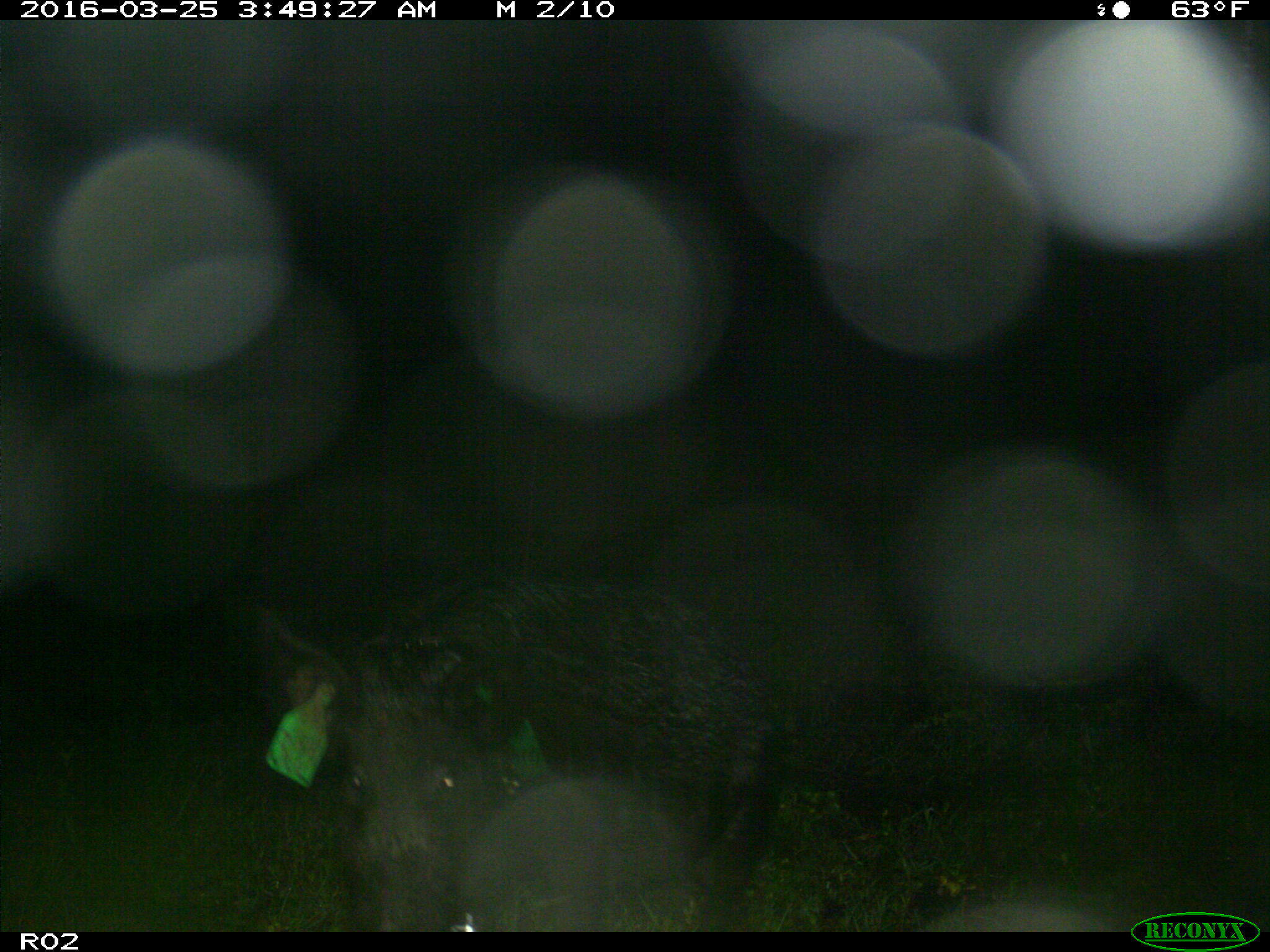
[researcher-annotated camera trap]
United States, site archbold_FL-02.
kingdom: Animalia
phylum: Chordata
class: Mammalia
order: Artiodactyla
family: Suidae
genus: Sus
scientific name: Sus scrofa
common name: wild boar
Sus scrofa (wild boar).